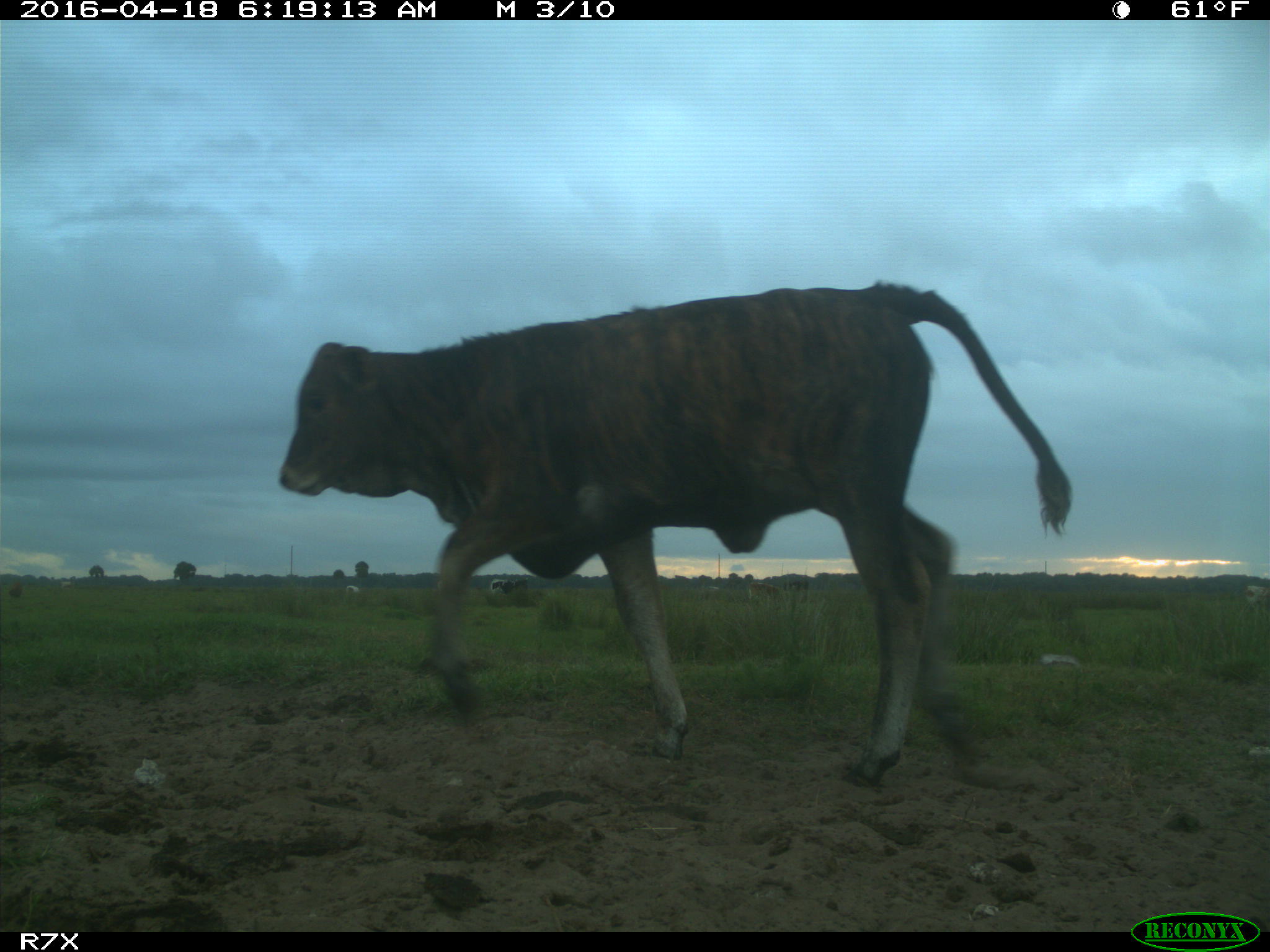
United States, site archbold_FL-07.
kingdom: Animalia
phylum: Chordata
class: Mammalia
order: Artiodactyla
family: Bovidae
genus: Bos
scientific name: Bos taurus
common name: domestic cow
Bos taurus (domestic cow).